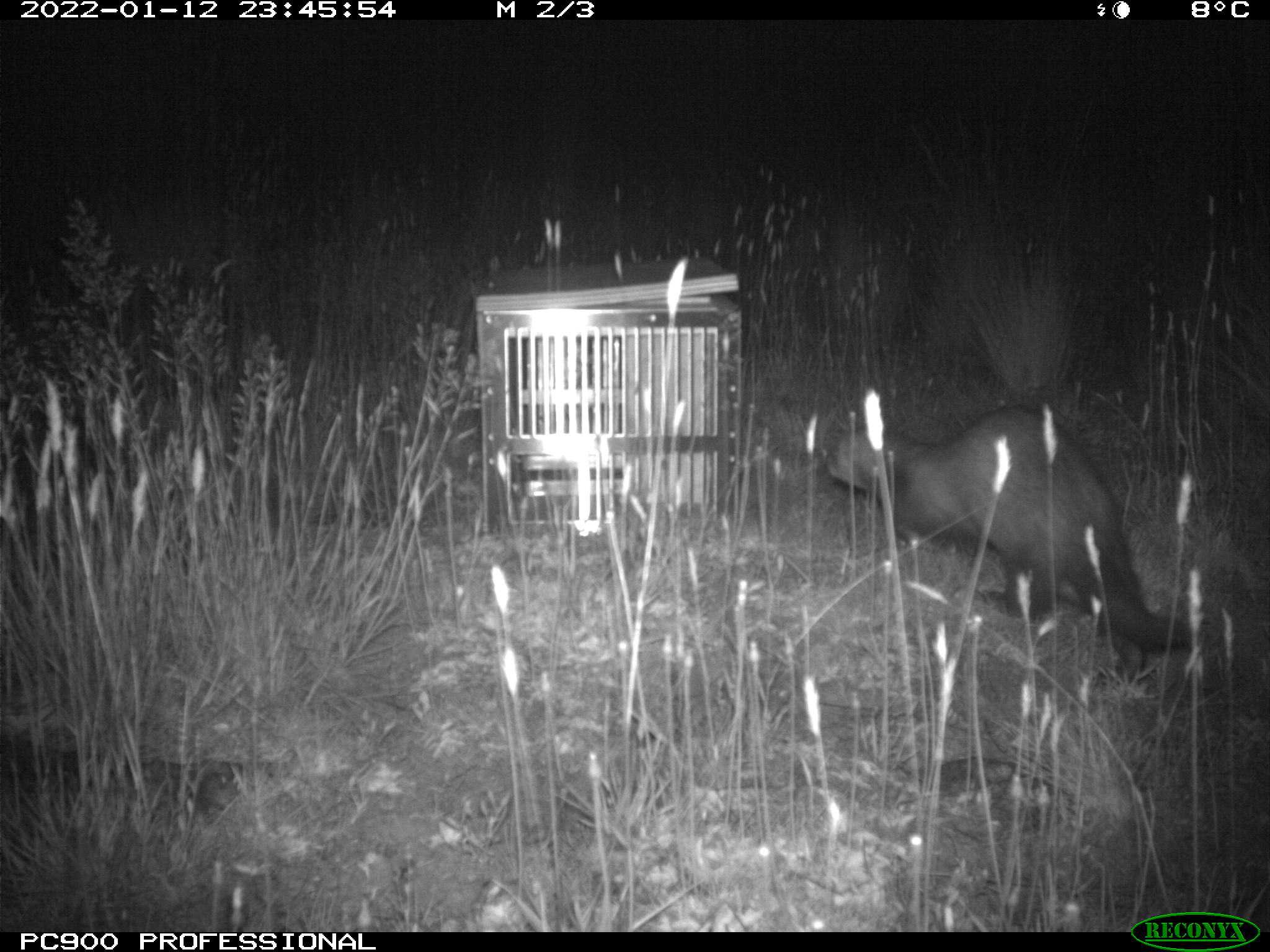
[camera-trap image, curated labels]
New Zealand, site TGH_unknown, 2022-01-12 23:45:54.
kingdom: Animalia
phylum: Chordata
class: Mammalia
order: Carnivora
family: Mustelidae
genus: Mustela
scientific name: Mustela furo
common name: ferret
Ferret (Mustela furo).